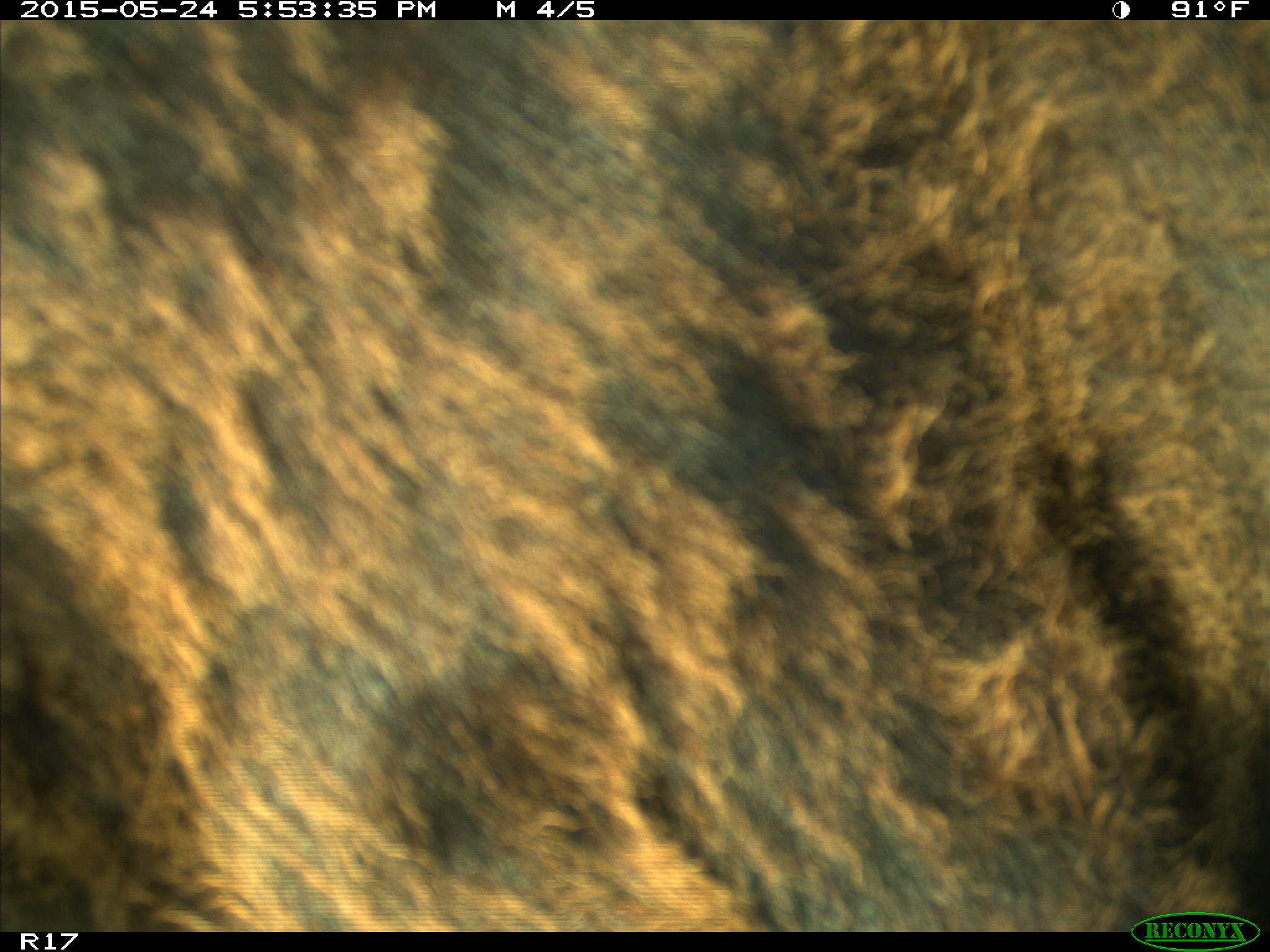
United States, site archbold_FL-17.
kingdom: Animalia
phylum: Chordata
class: Mammalia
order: Artiodactyla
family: Bovidae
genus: Bos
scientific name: Bos taurus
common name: domestic cow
Bos taurus (domestic cow).